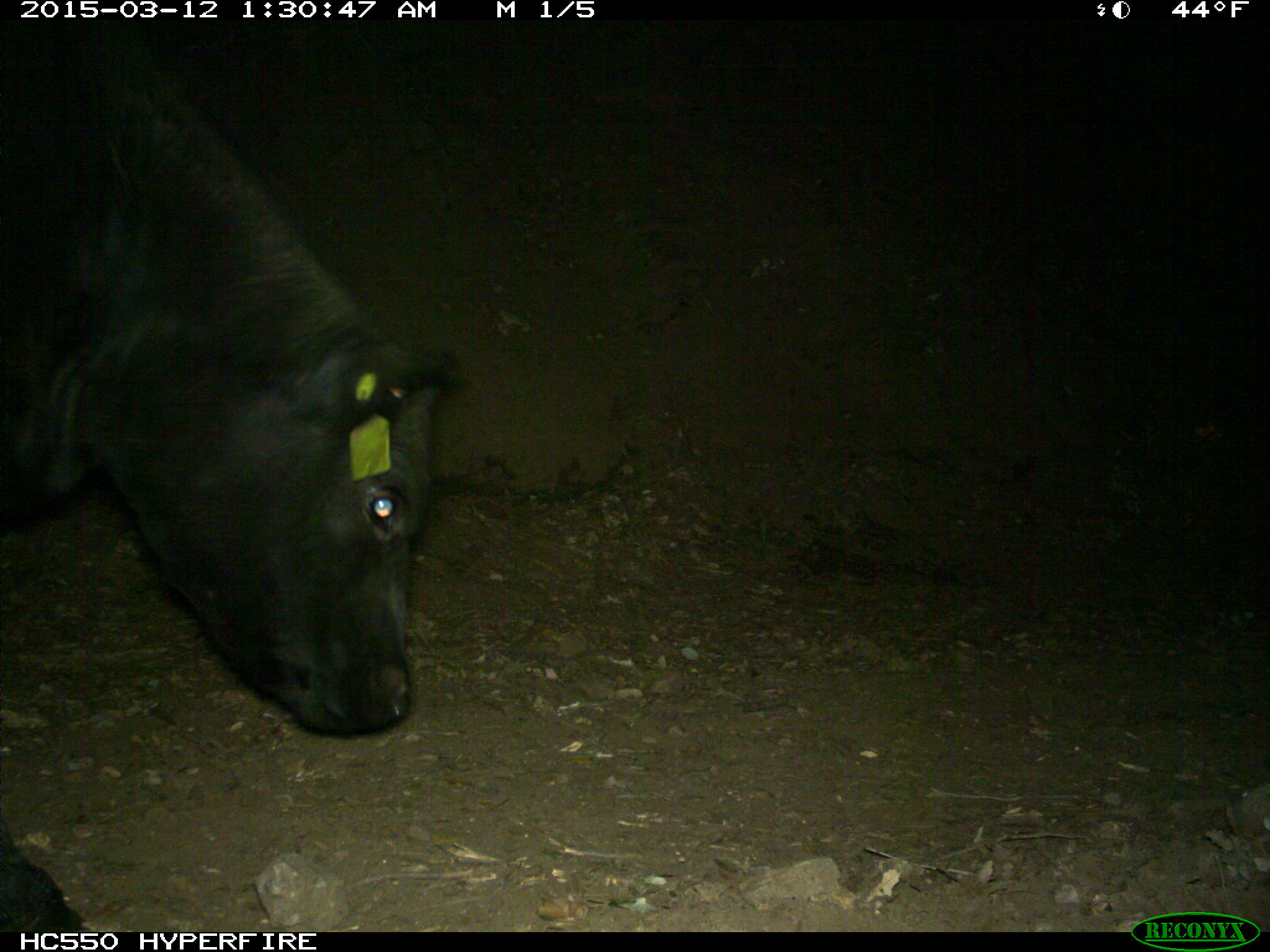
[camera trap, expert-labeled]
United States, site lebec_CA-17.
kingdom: Animalia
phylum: Chordata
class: Mammalia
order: Artiodactyla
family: Bovidae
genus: Bos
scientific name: Bos taurus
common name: domestic cow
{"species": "Bos taurus (domestic cow)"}